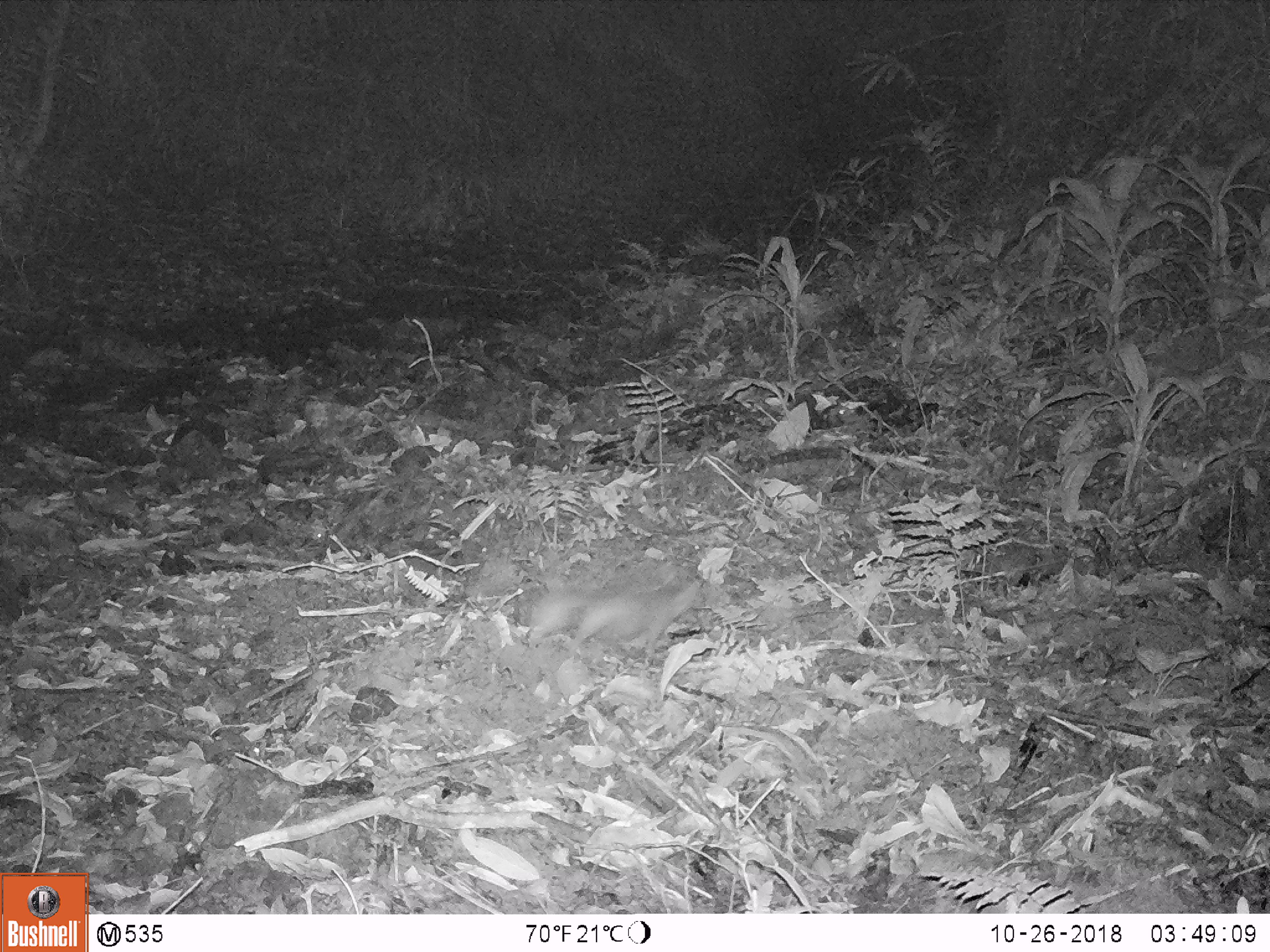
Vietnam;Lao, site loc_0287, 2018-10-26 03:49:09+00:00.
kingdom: Animalia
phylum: Chordata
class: Mammalia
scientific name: Mammalia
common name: mammal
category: unidentified small mammal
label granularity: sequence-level